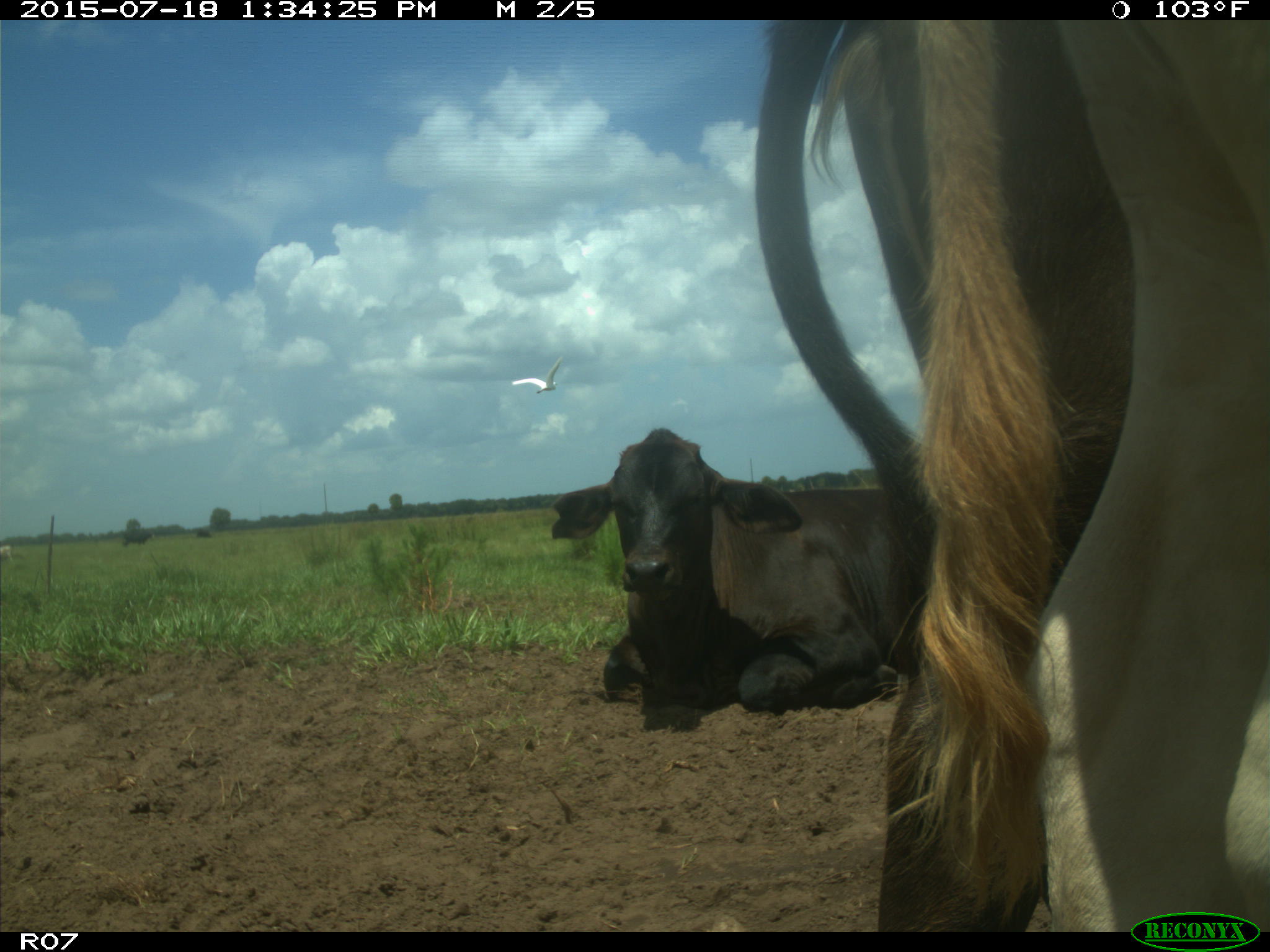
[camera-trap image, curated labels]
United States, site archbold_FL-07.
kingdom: Animalia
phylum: Chordata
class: Mammalia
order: Artiodactyla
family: Bovidae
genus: Bos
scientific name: Bos taurus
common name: domestic cow